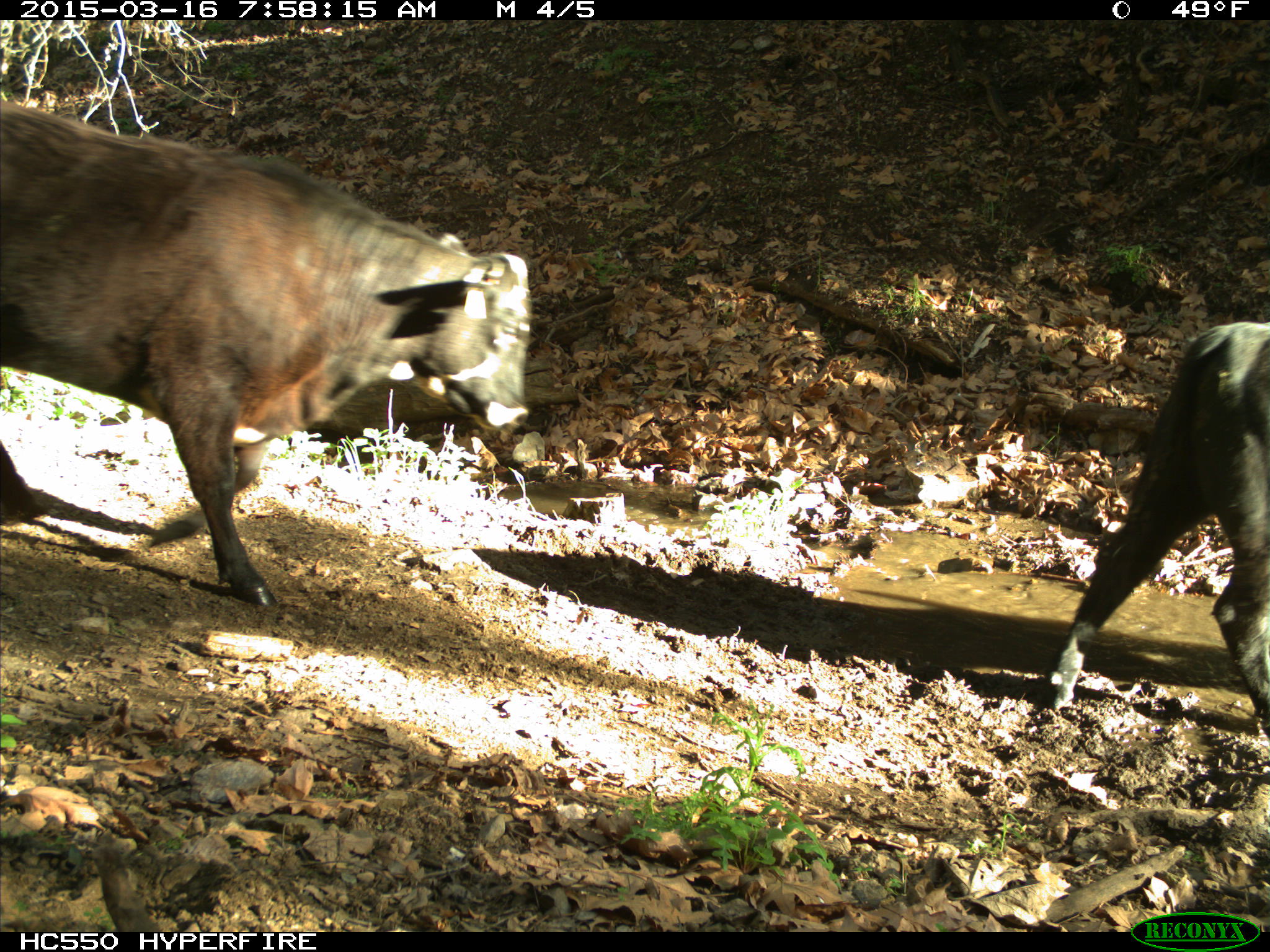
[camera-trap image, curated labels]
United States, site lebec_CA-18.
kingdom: Animalia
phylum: Chordata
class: Mammalia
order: Artiodactyla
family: Bovidae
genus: Bos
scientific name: Bos taurus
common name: domestic cow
Bos taurus (domestic cow).